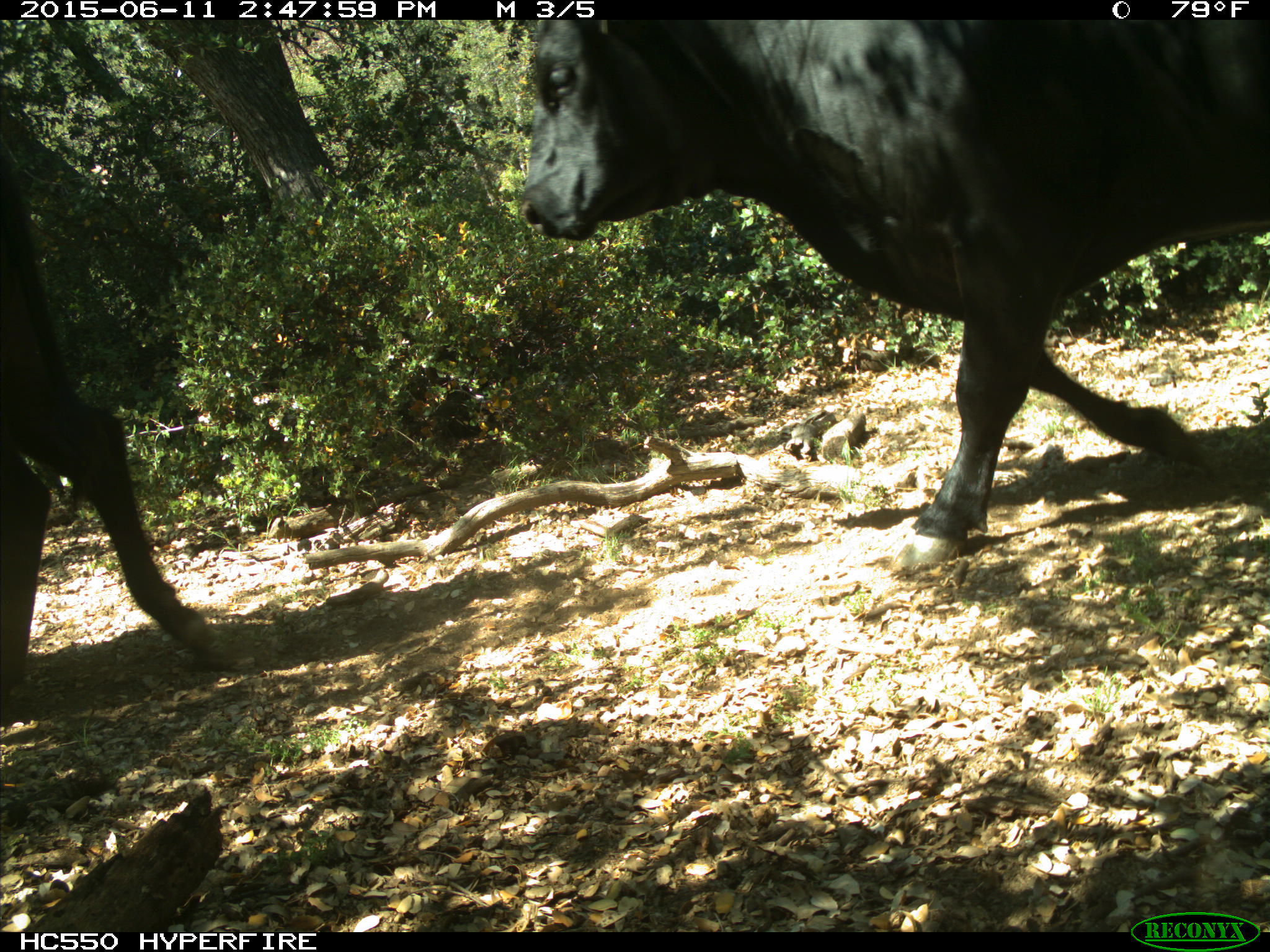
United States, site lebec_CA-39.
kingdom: Animalia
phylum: Chordata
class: Mammalia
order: Artiodactyla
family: Bovidae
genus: Bos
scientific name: Bos taurus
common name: domestic cow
Bos taurus (domestic cow).